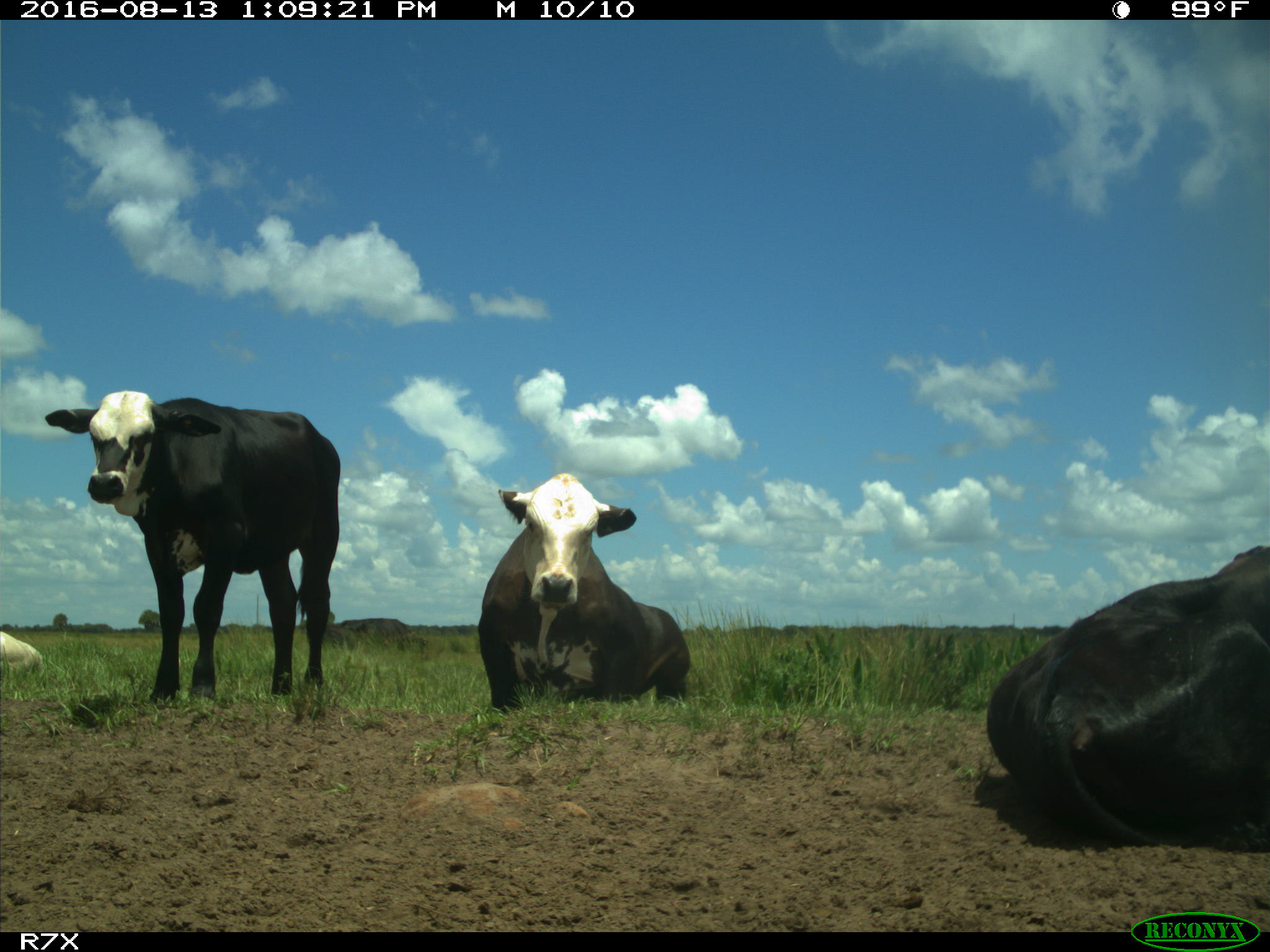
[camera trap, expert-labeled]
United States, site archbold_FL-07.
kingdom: Animalia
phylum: Chordata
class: Mammalia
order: Artiodactyla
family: Bovidae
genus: Bos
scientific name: Bos taurus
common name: domestic cow